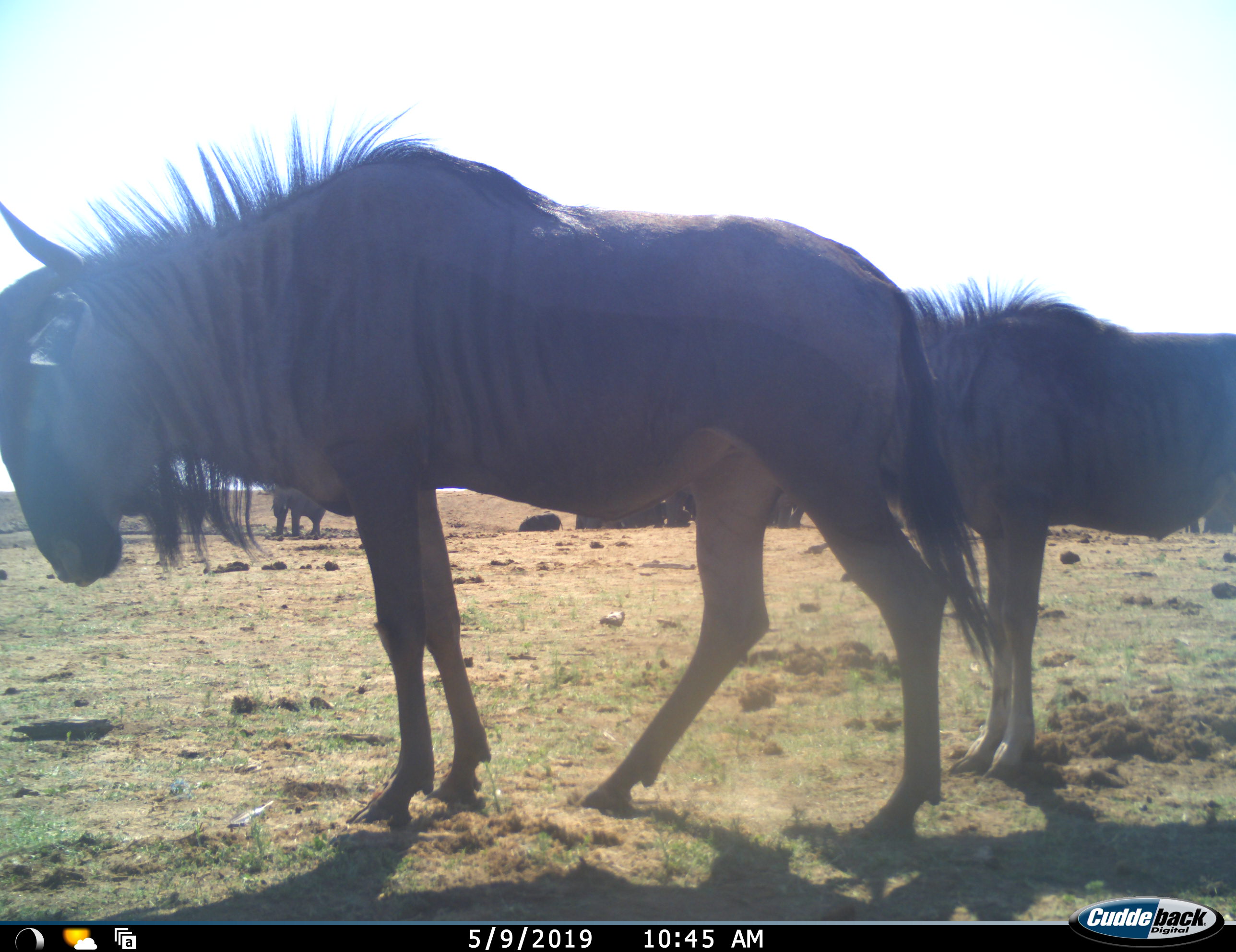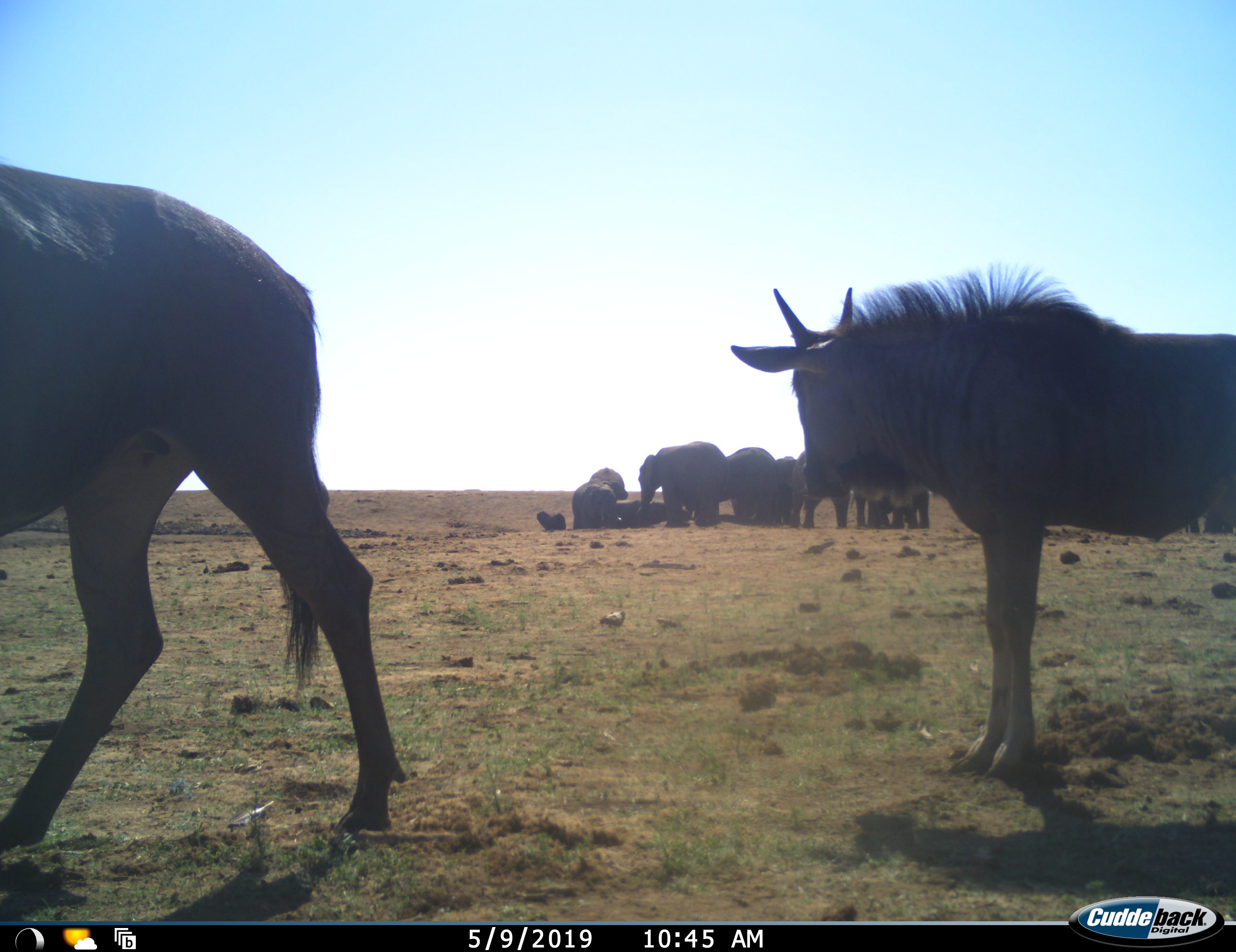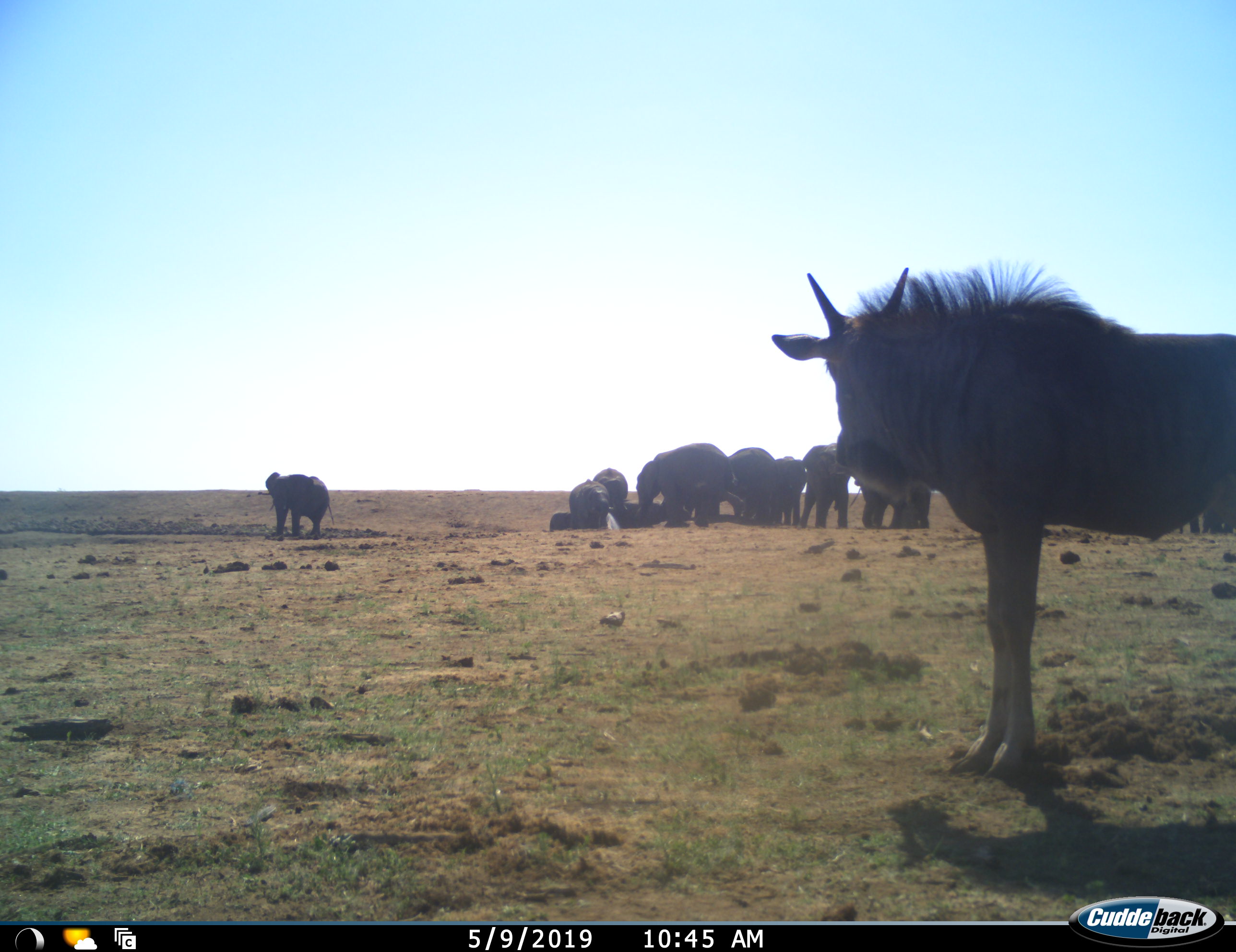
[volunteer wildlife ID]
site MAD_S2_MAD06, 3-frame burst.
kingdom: Animalia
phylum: Chordata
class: Mammalia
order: Proboscidea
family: Elephantidae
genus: Loxodonta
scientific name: Loxodonta africana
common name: african bush elephant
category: elephant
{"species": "elephant (african bush elephant) (Loxodonta africana)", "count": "11-50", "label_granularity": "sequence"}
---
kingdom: Animalia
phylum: Chordata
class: Mammalia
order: Artiodactyla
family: Bovidae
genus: Connochaetes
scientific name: Connochaetes taurinus taurinus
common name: blue wildebeest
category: wildebeestblue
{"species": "wildebeestblue (blue wildebeest) (Connochaetes taurinus taurinus)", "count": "2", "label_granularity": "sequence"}